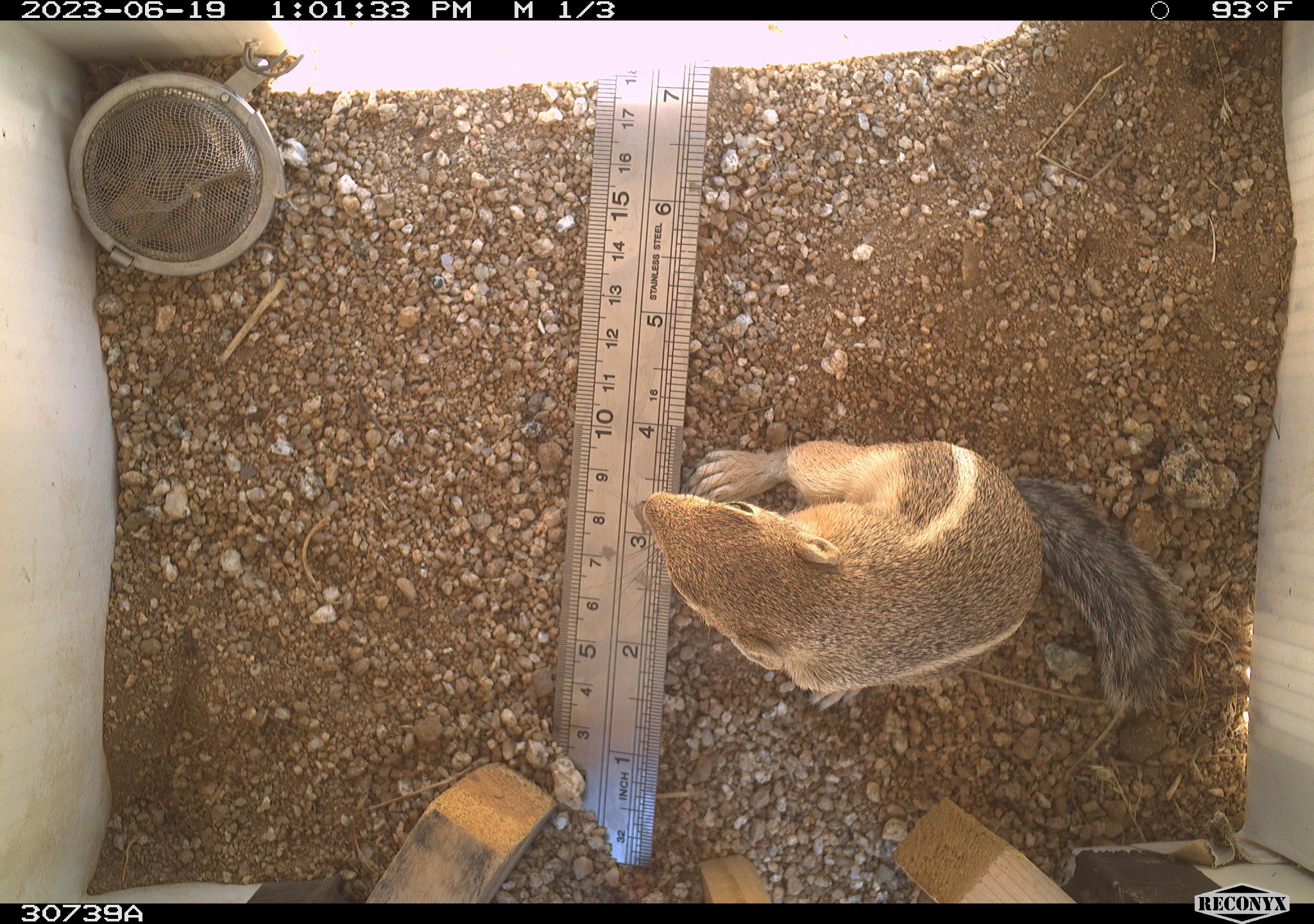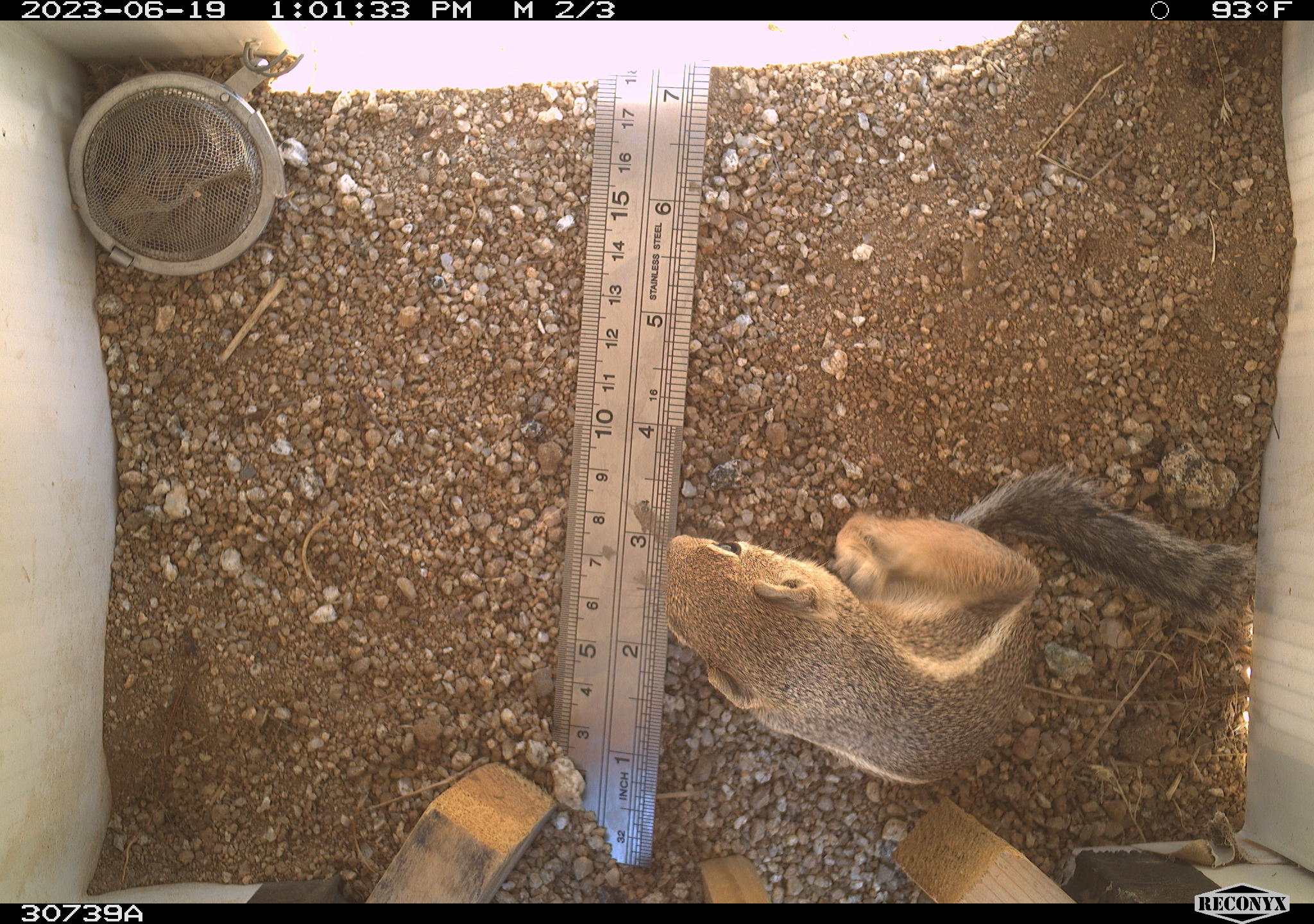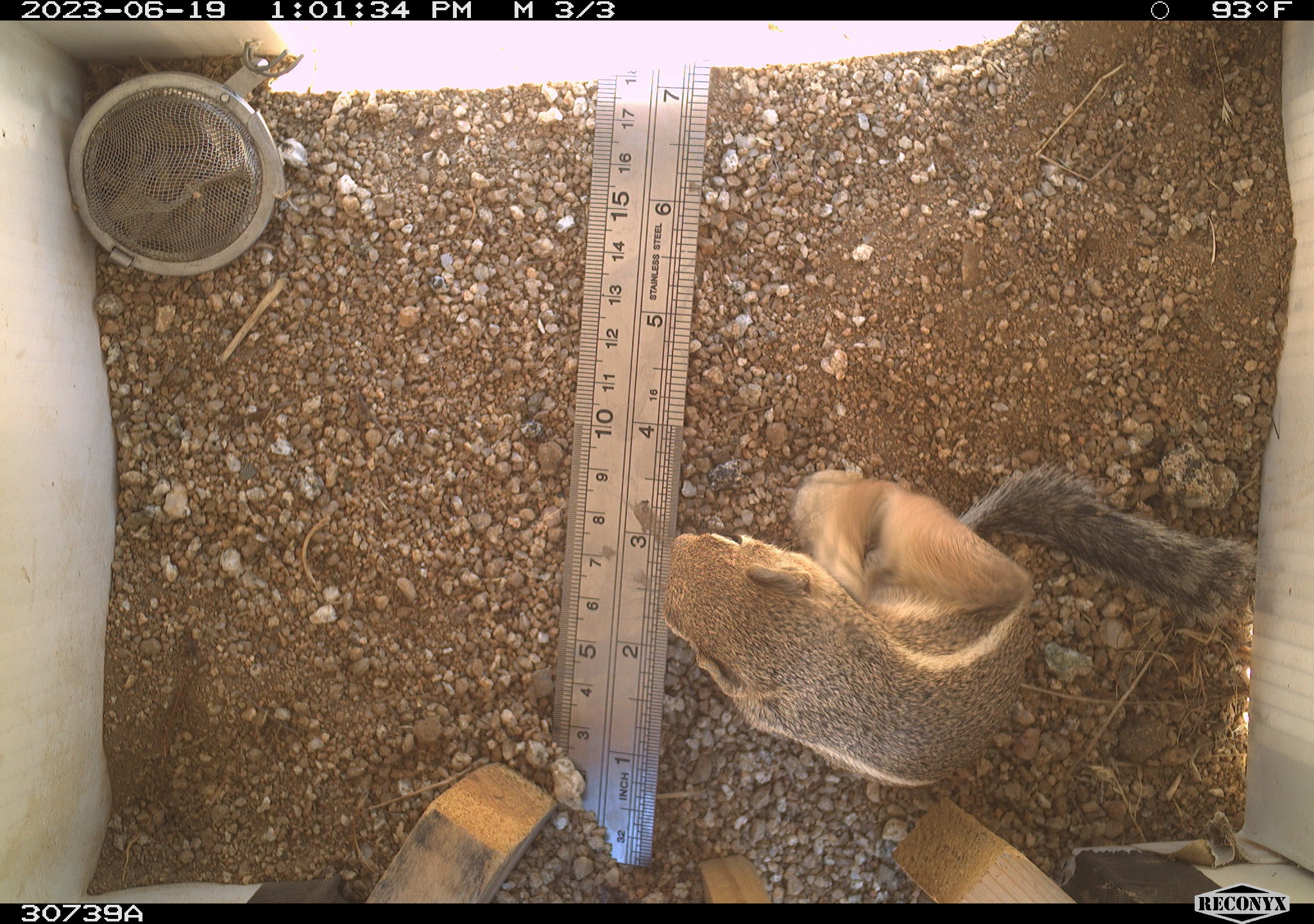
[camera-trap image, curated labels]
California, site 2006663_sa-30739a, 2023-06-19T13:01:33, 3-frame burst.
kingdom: Animalia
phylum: Chordata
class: Mammalia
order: Rodentia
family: Sciuridae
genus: Ammospermophilus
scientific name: Ammospermophilus leucurus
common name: white-tailed antelope squirrel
White-tailed antelope squirrel (Ammospermophilus leucurus).